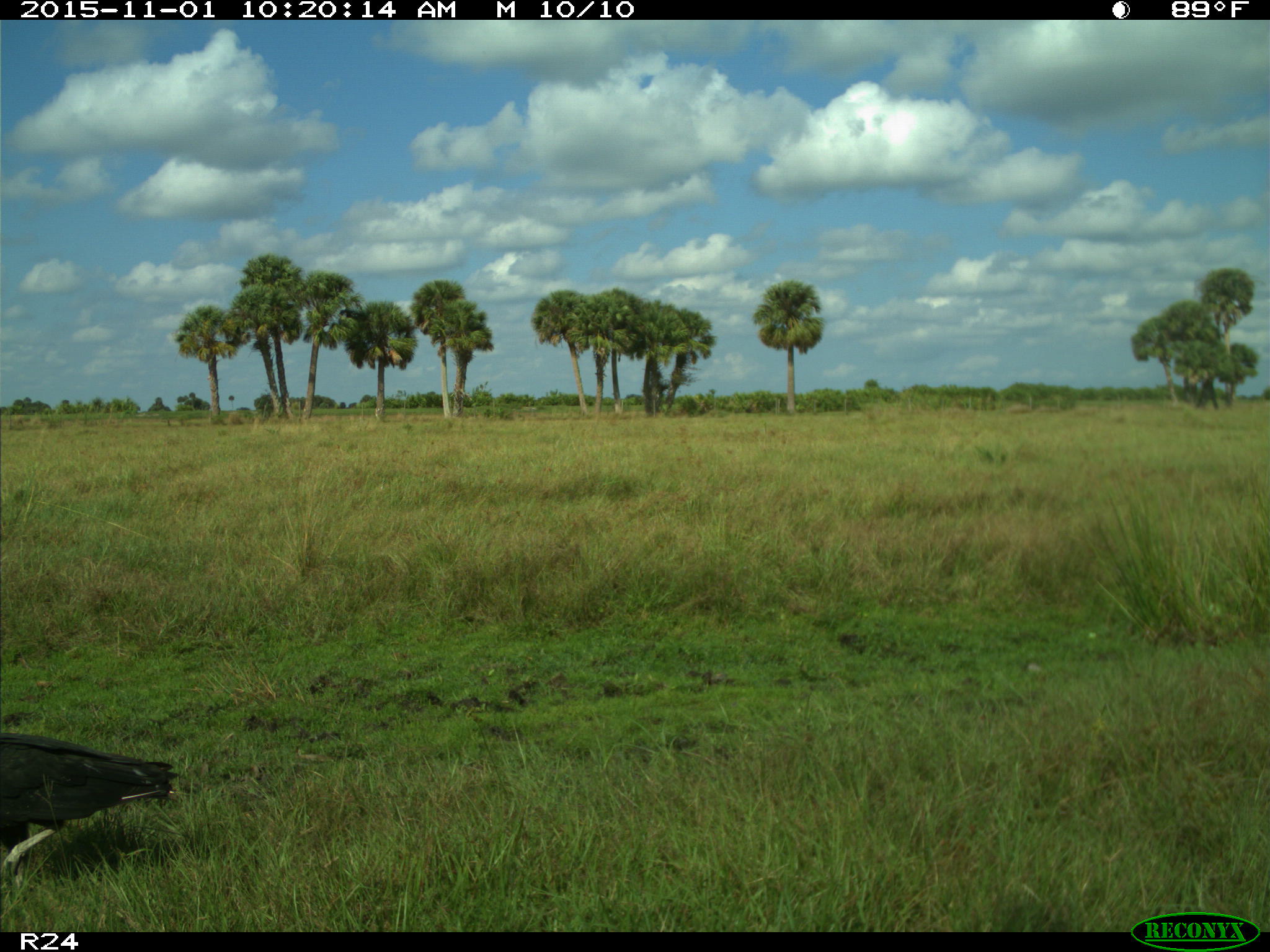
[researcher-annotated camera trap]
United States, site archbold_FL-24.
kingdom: Animalia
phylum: Chordata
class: Aves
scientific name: Aves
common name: birds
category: unidentified bird